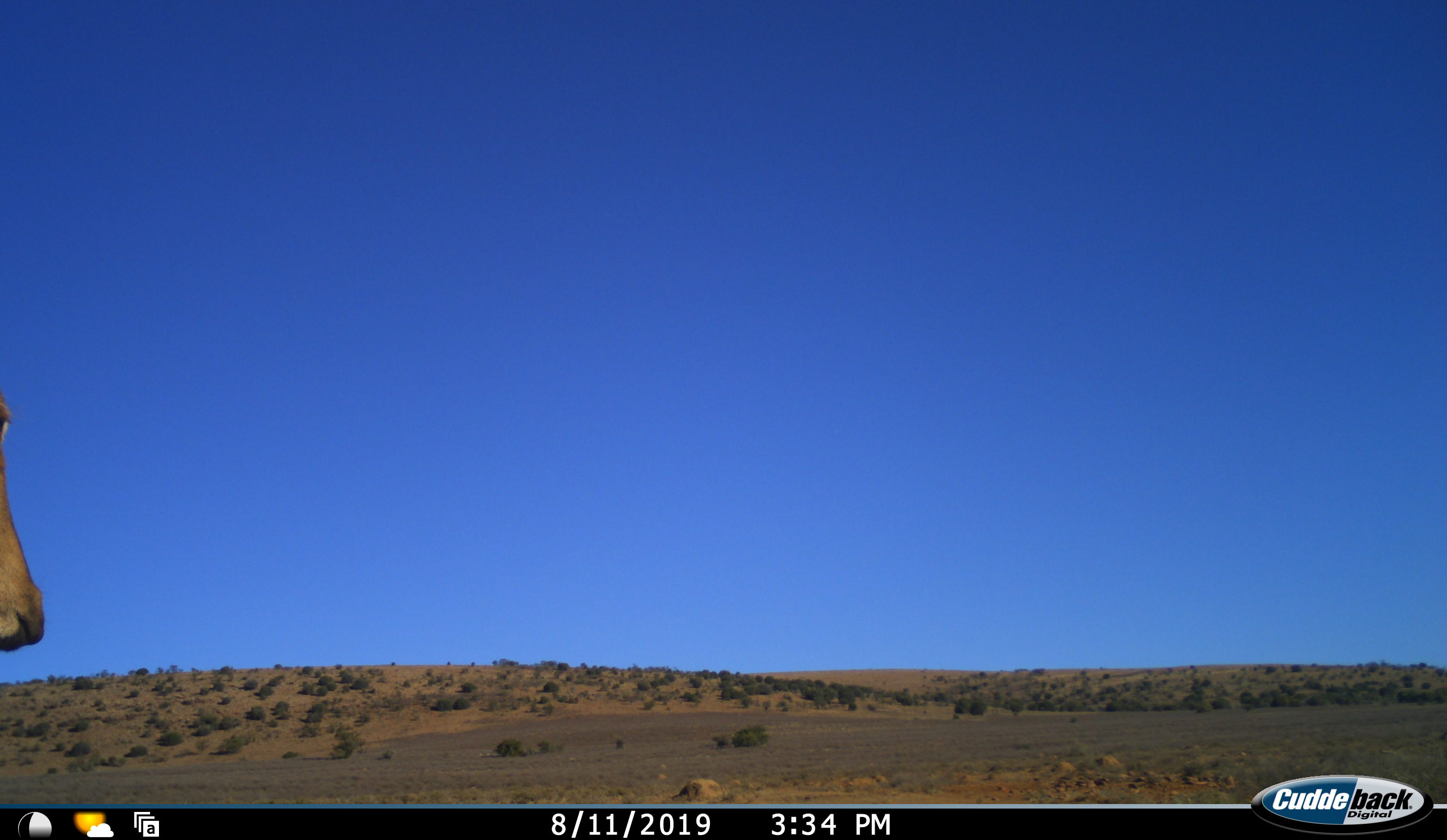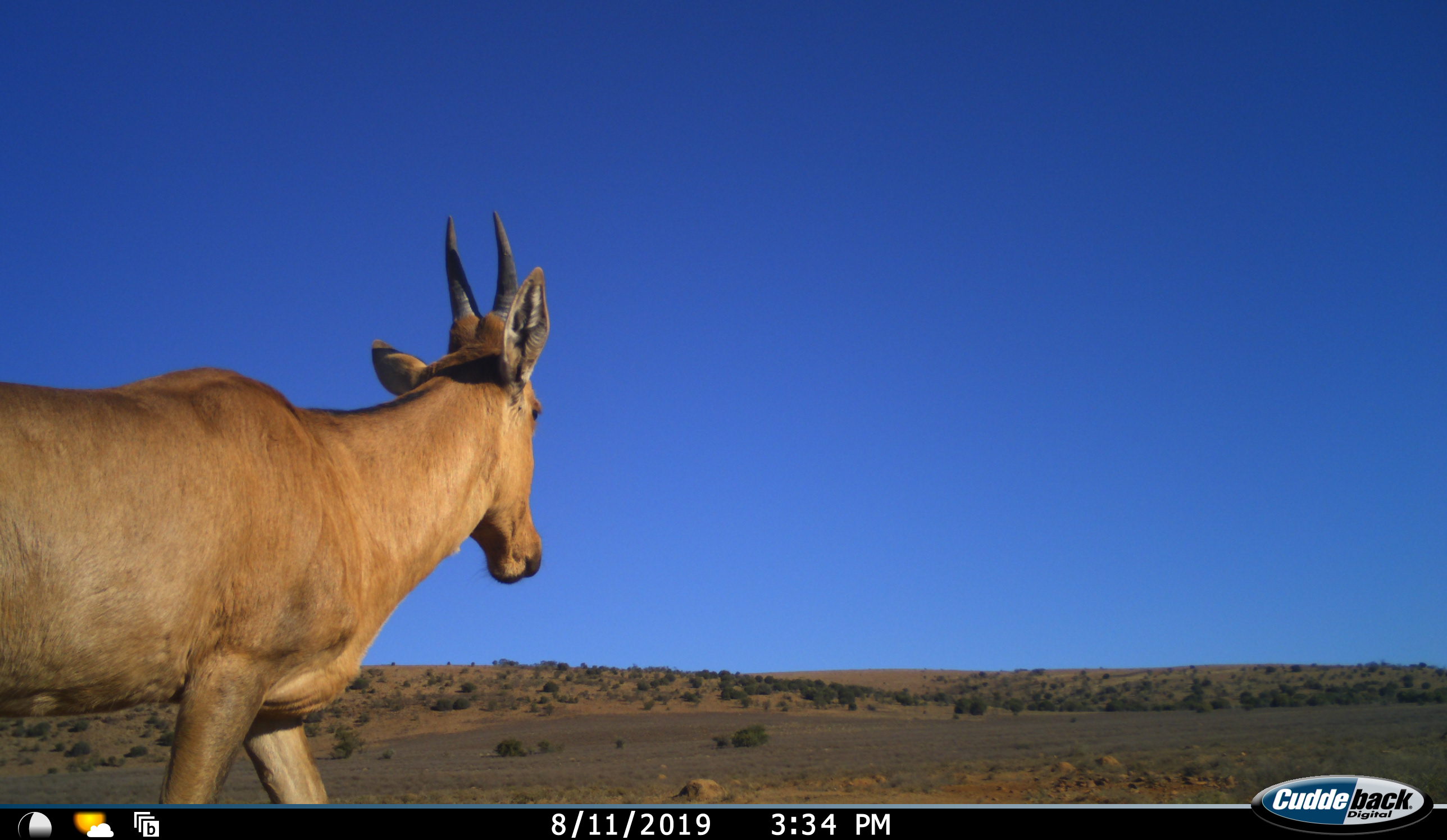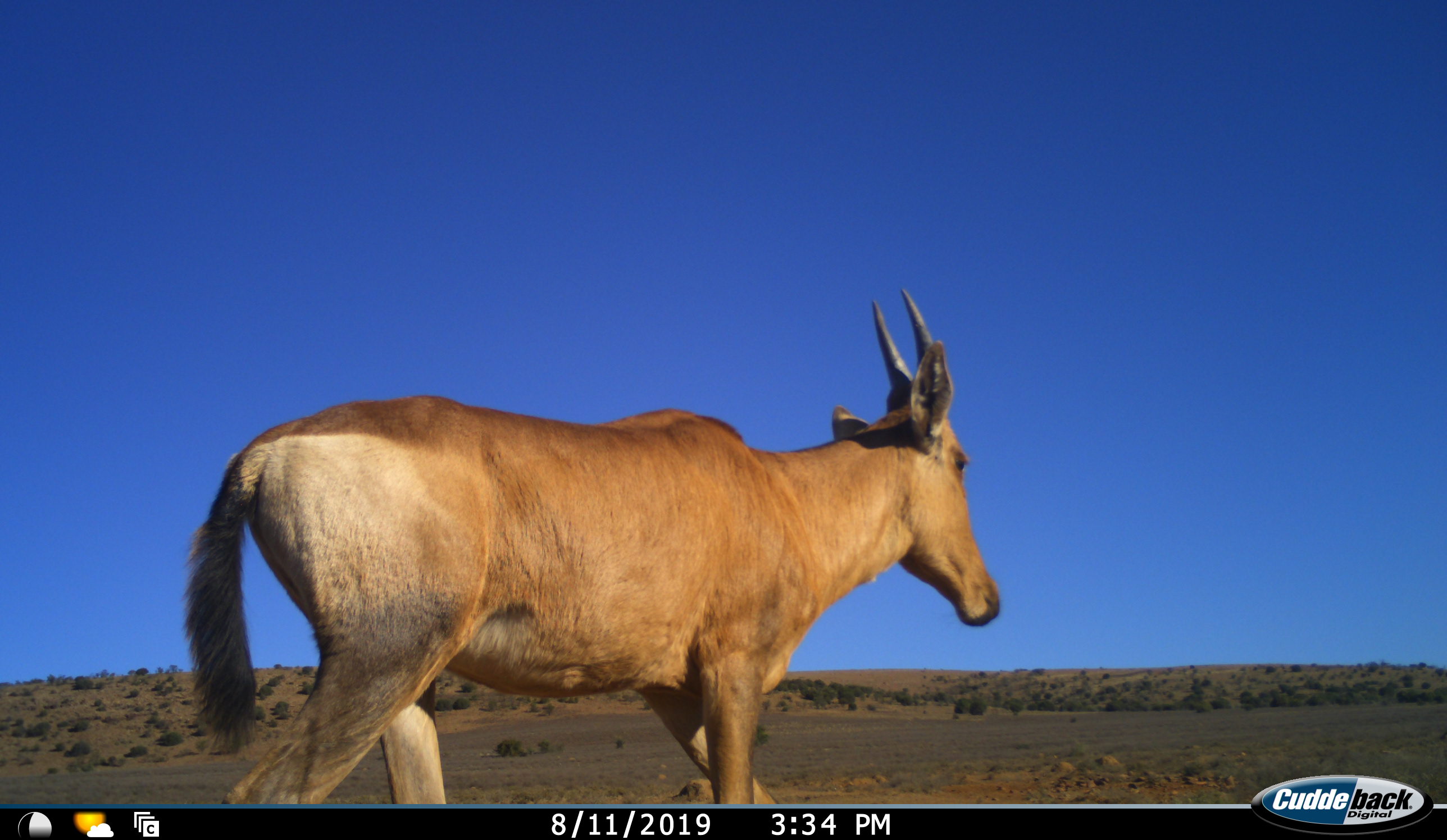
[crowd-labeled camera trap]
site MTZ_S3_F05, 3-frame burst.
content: unidentified animal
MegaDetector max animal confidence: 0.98